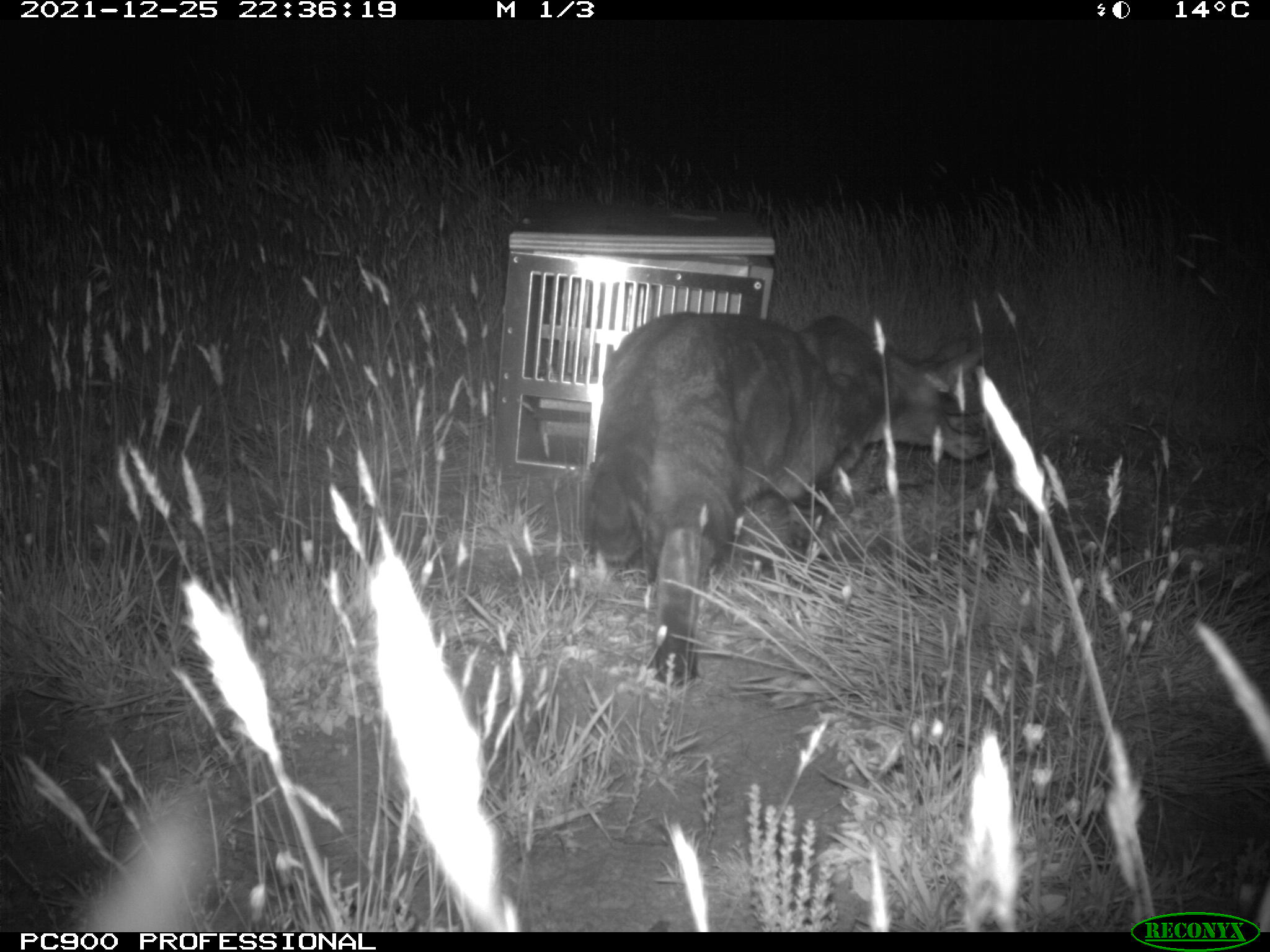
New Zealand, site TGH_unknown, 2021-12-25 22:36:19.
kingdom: Animalia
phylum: Chordata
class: Mammalia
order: Carnivora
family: Felidae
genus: Felis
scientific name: Felis catus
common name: domestic cat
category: cat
Cat (domestic cat) (Felis catus).